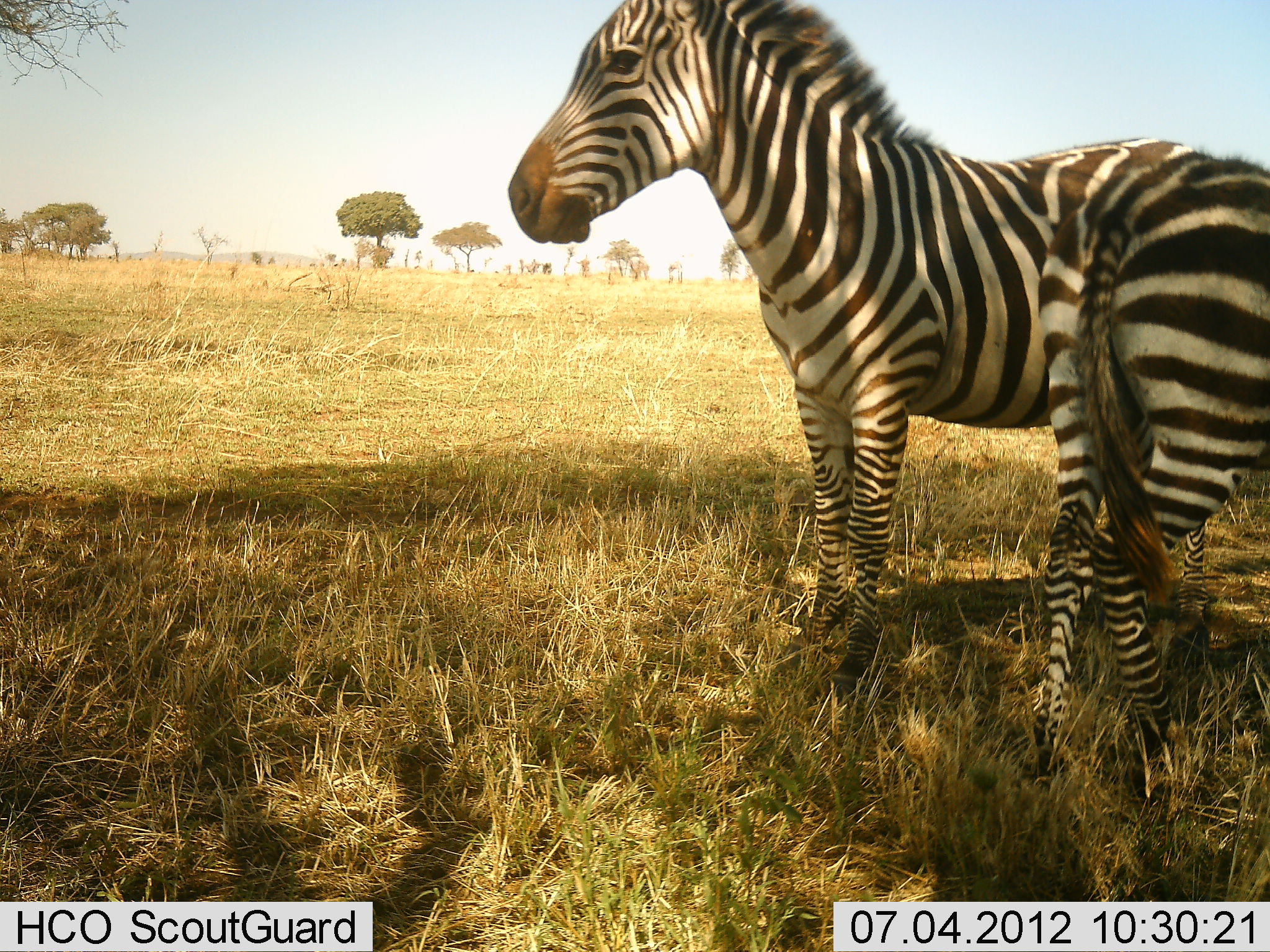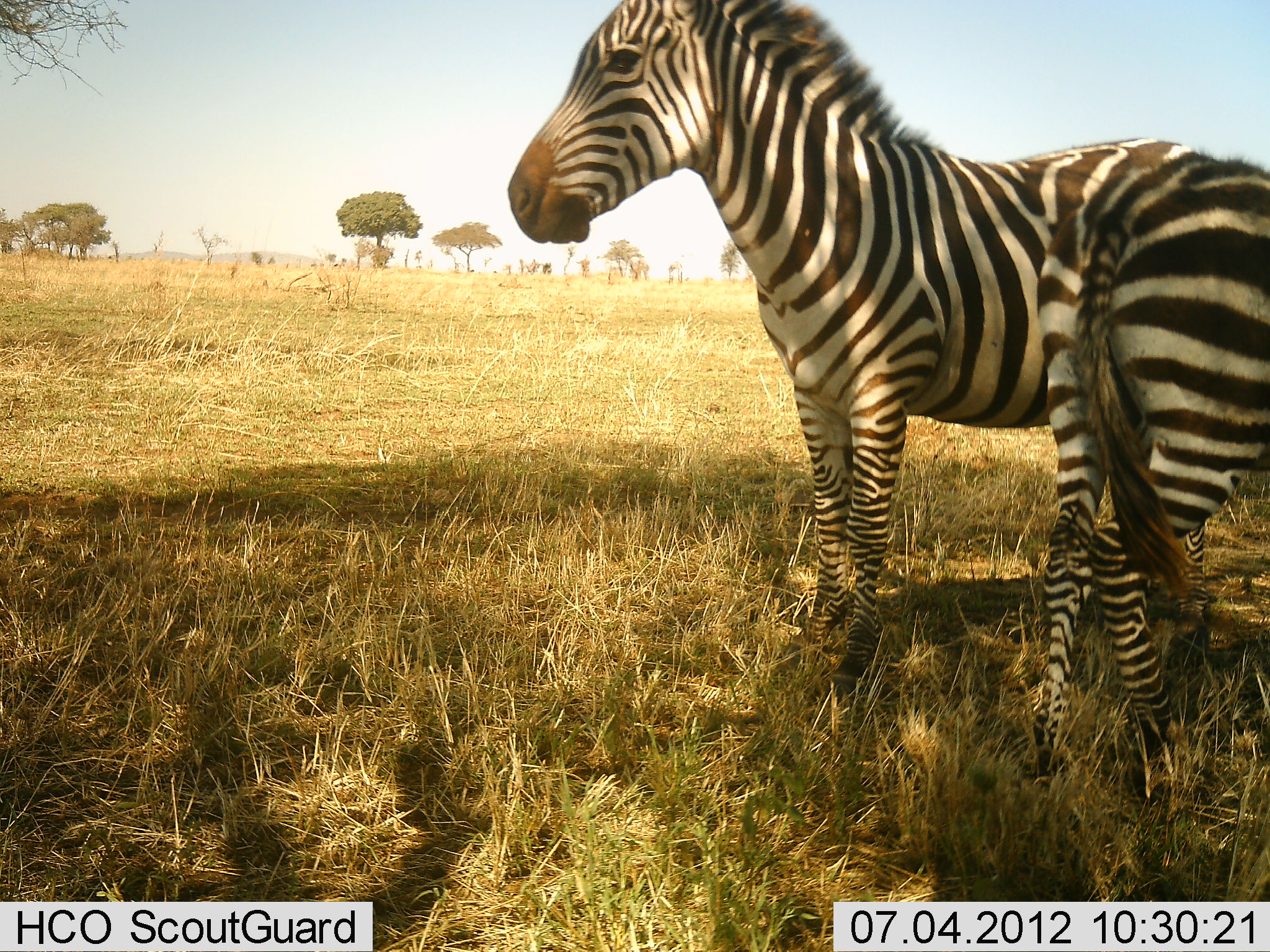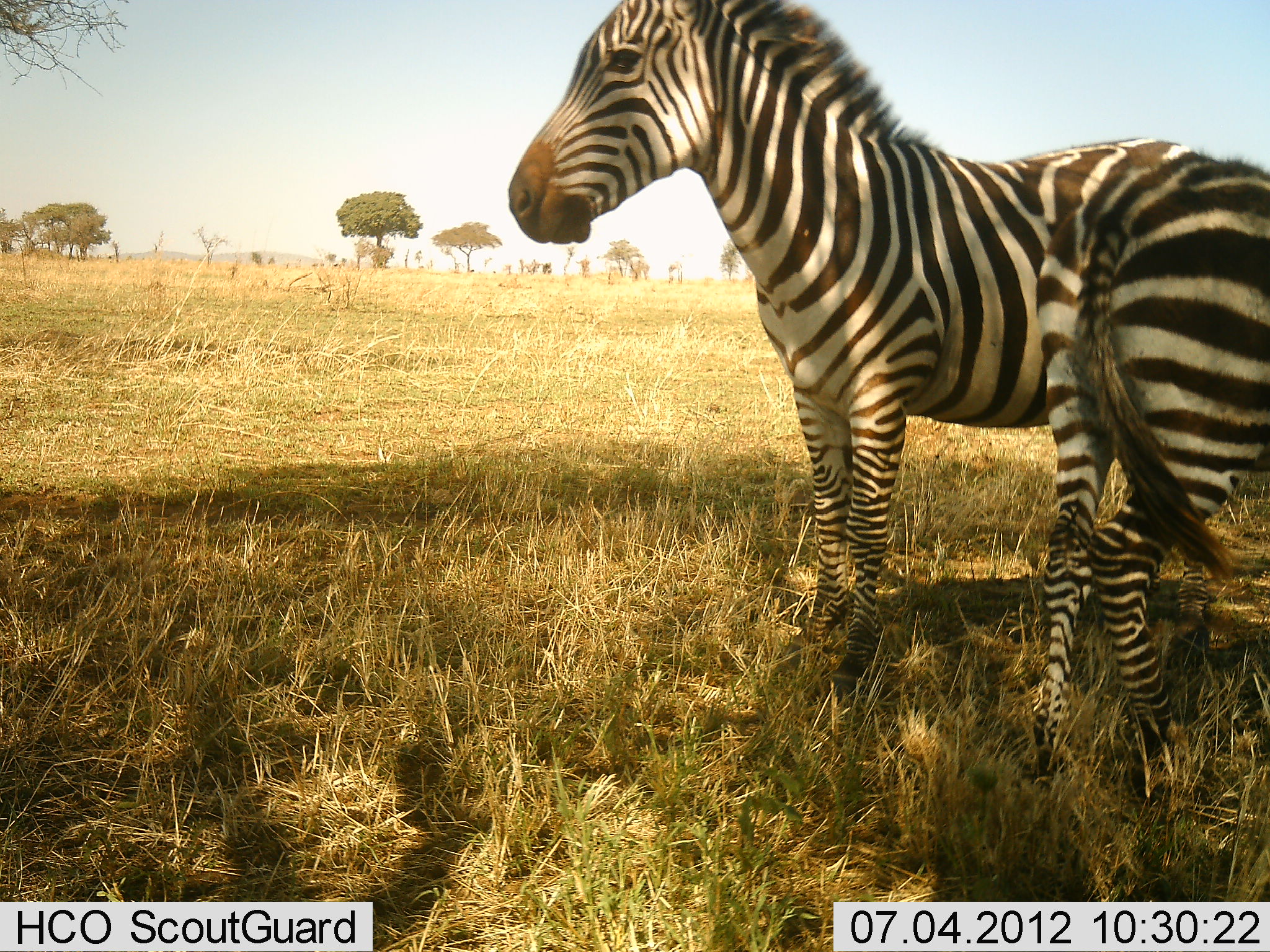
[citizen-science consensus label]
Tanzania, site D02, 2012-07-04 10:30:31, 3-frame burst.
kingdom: Animalia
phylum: Chordata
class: Mammalia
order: Perissodactyla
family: Equidae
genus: Equus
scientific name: Equus quagga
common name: plains zebra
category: zebra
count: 2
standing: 90%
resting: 10%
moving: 10%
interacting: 10%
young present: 0%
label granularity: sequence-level